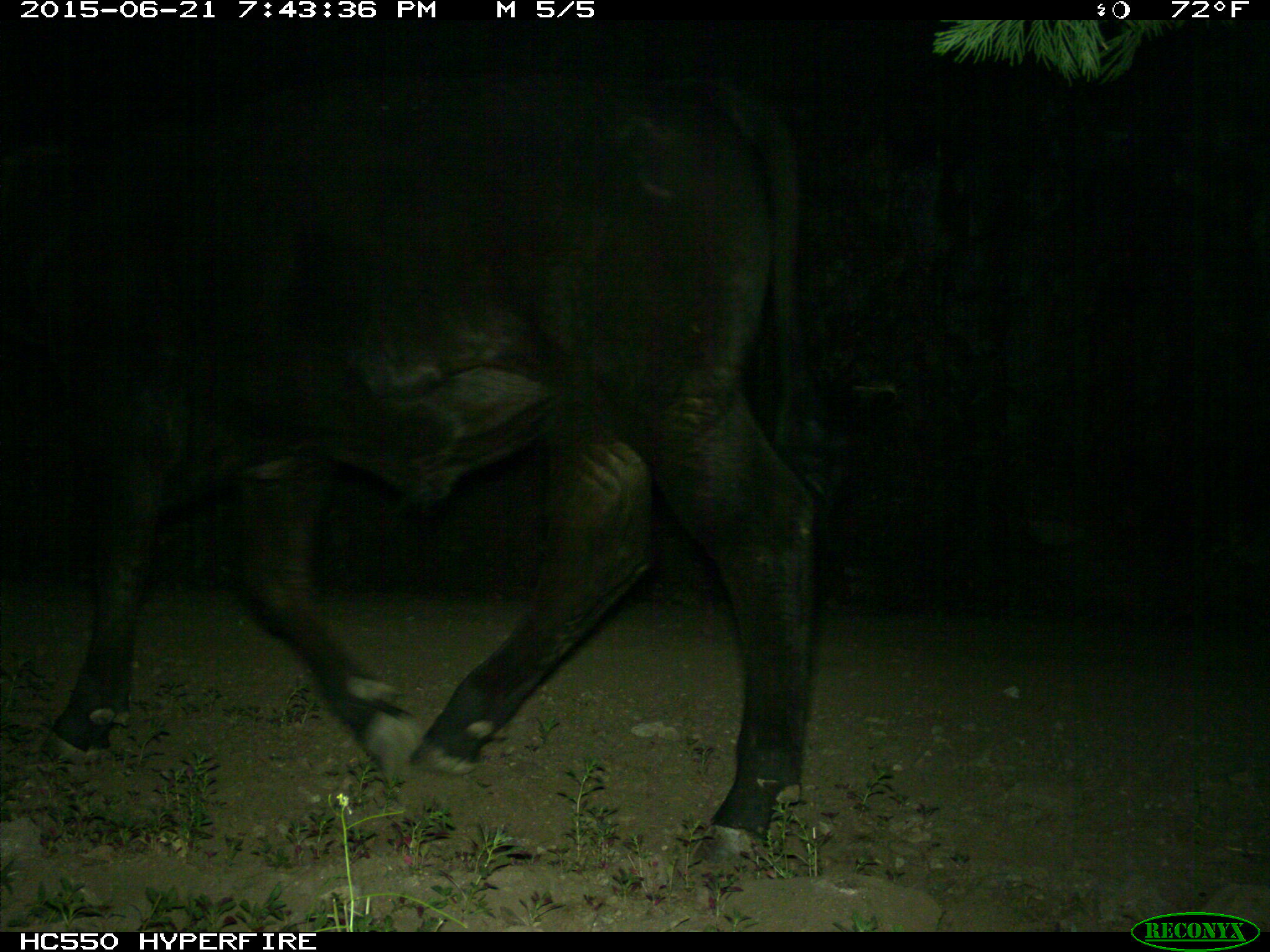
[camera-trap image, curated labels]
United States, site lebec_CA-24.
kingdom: Animalia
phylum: Chordata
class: Mammalia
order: Artiodactyla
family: Bovidae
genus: Bos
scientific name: Bos taurus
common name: domestic cow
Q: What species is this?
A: Bos taurus (domestic cow).